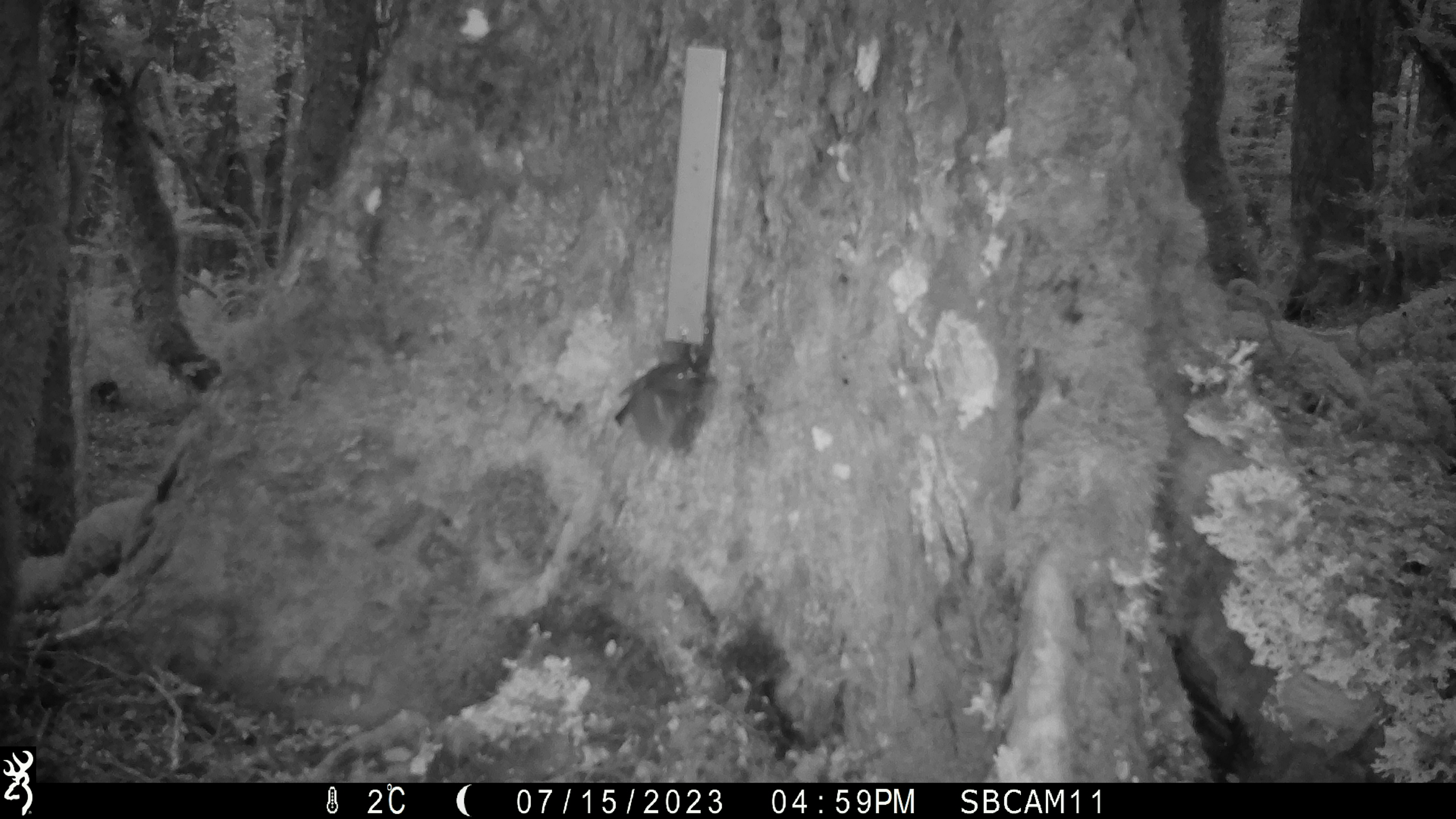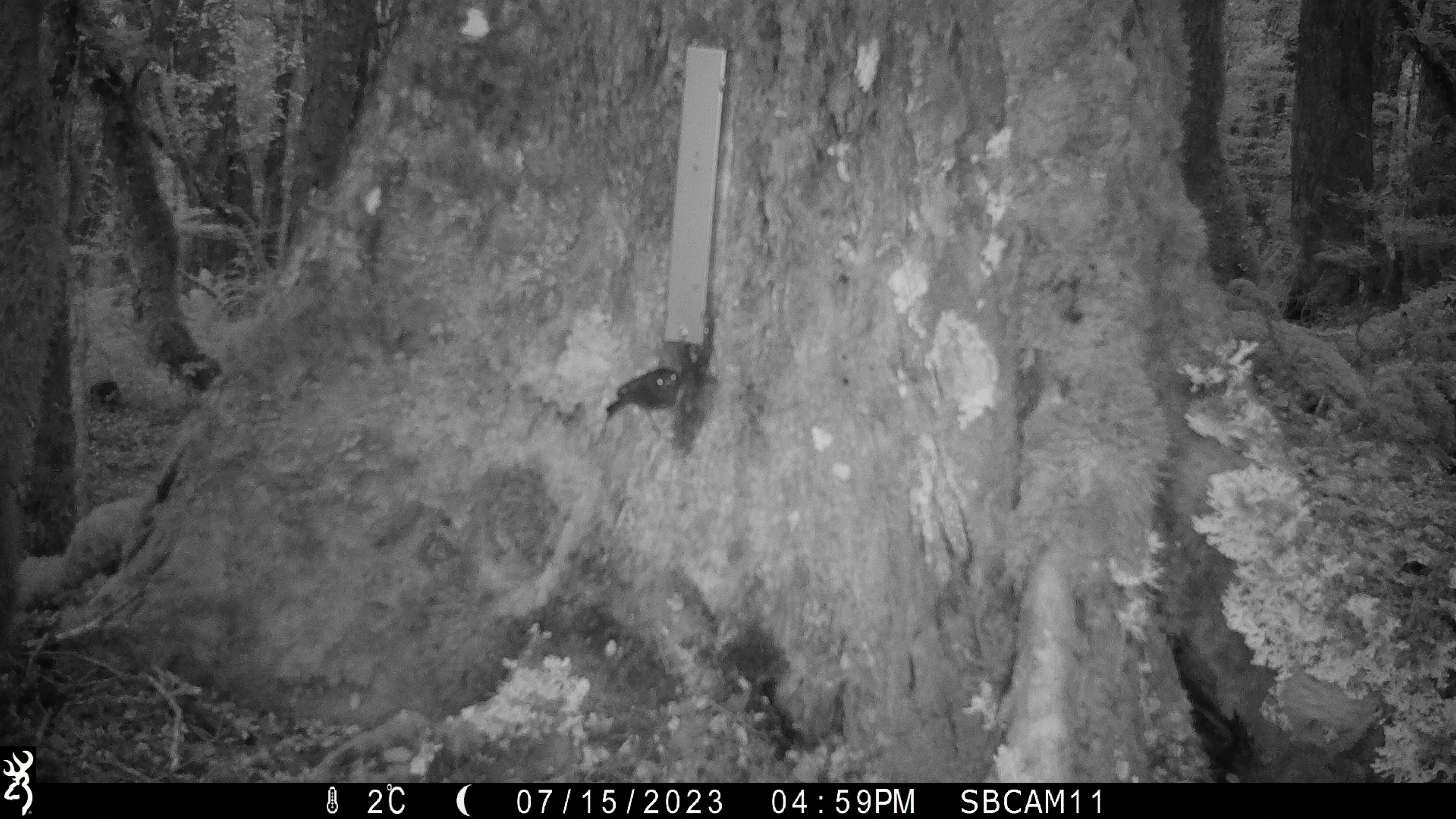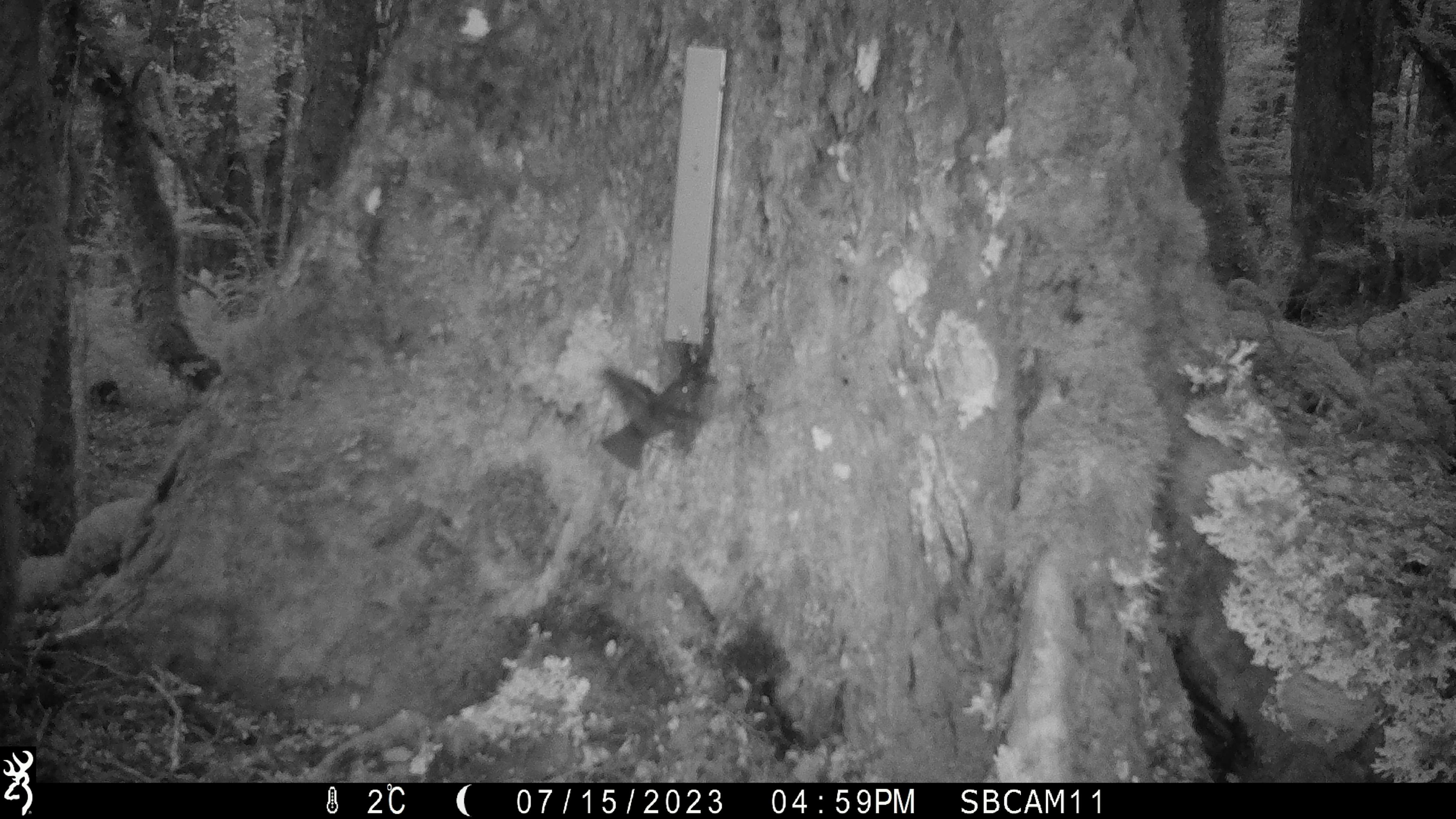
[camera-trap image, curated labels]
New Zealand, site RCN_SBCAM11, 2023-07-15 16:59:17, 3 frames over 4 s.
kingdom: Animalia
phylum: Chordata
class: Aves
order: Passeriformes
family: Petroicidae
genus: Petroica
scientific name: Petroica australis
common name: new zealand robin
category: robin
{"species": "robin (new zealand robin) (Petroica australis)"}